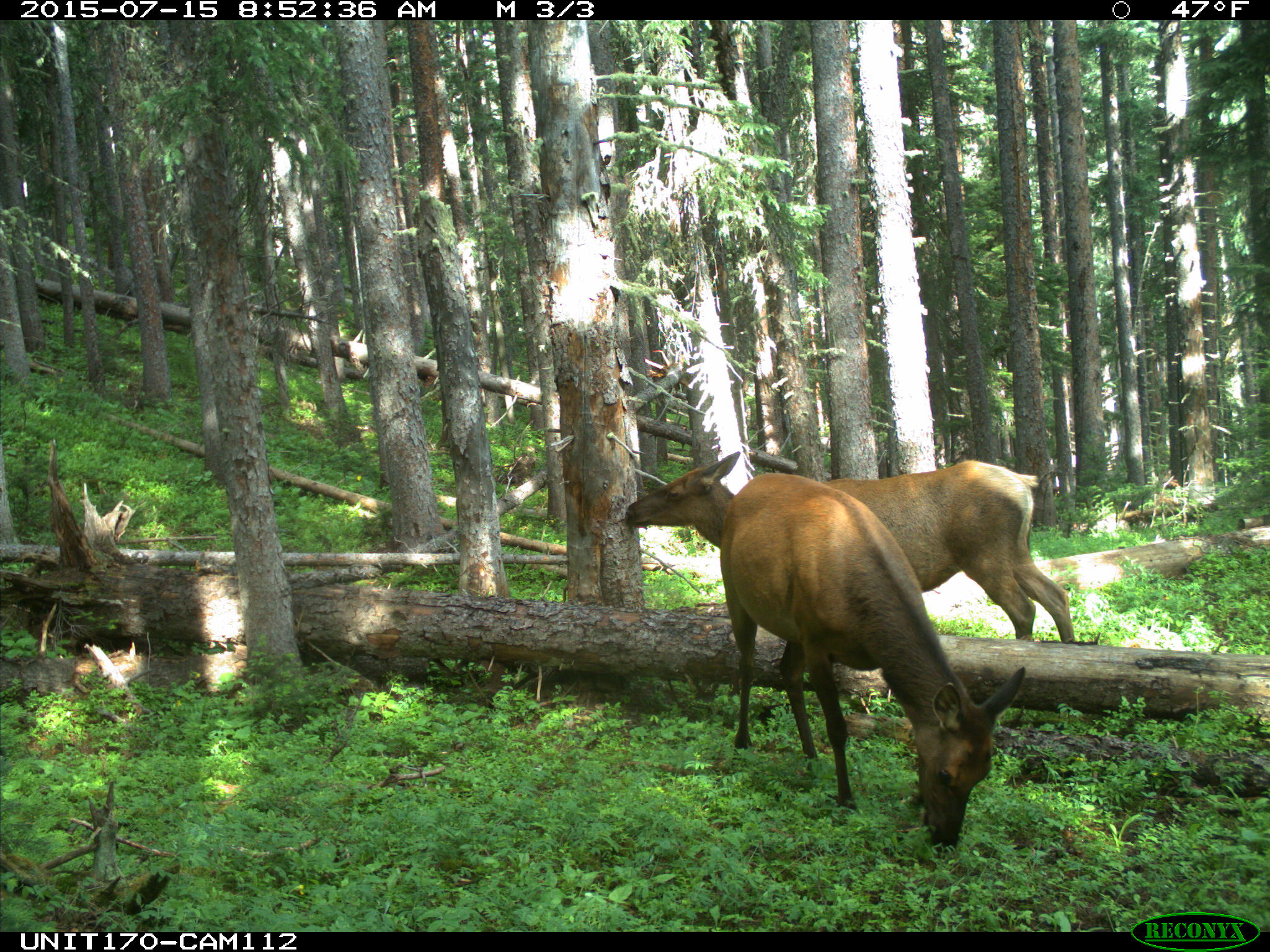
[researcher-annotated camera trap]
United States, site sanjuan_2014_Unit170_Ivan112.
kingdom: Animalia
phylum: Chordata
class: Mammalia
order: Artiodactyla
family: Cervidae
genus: Cervus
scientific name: Cervus elaphus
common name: red deer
Cervus elaphus (red deer).